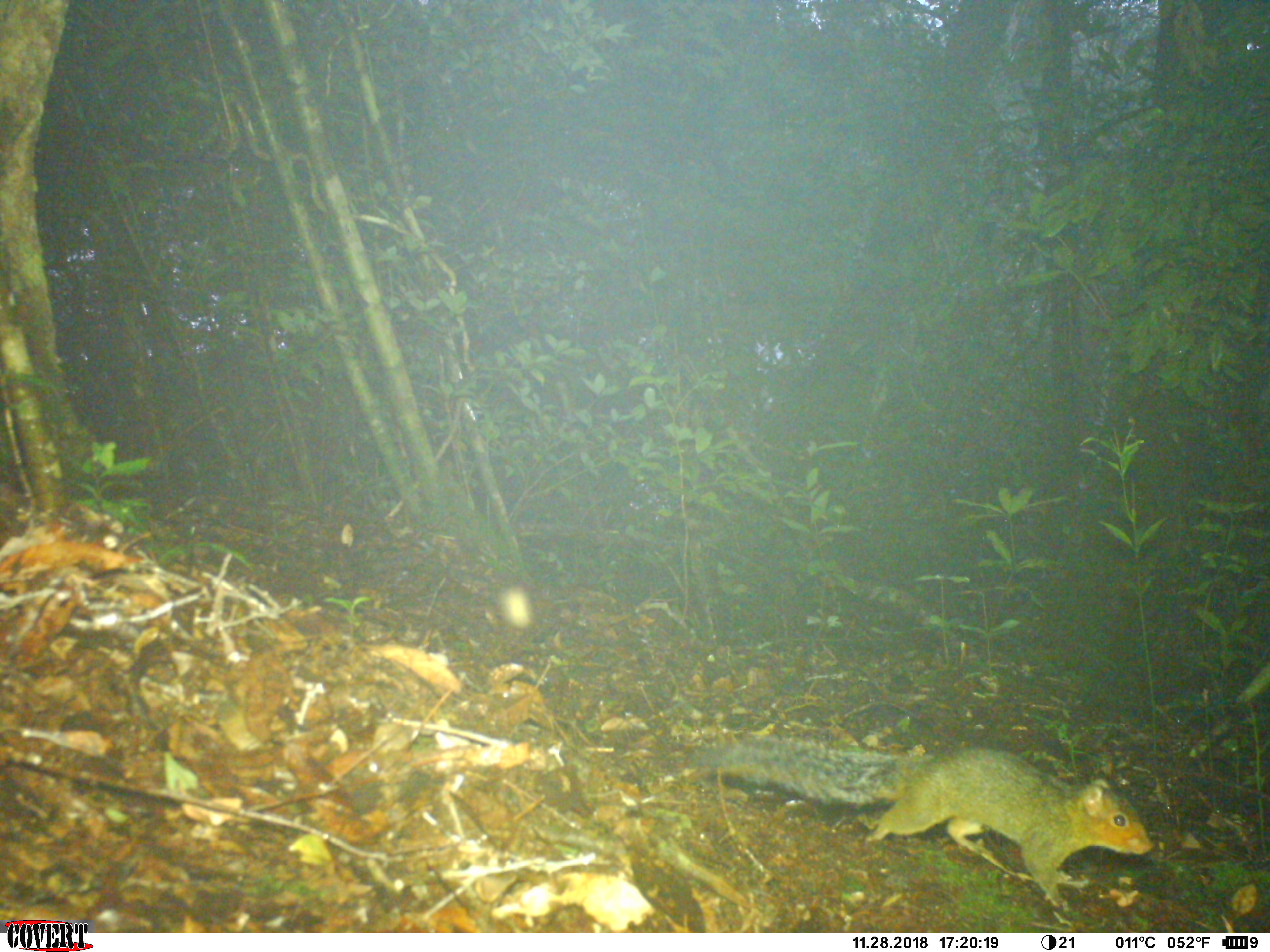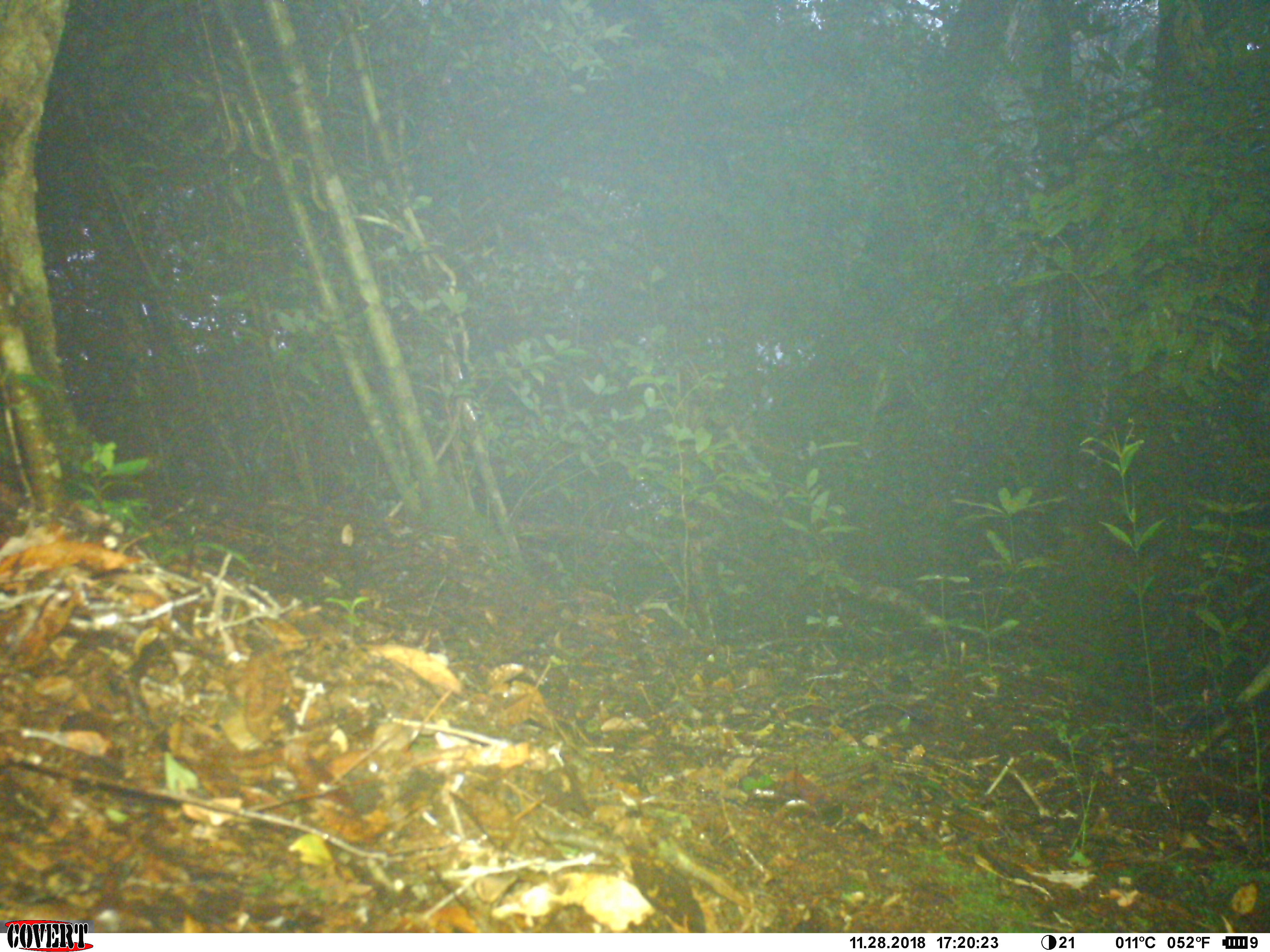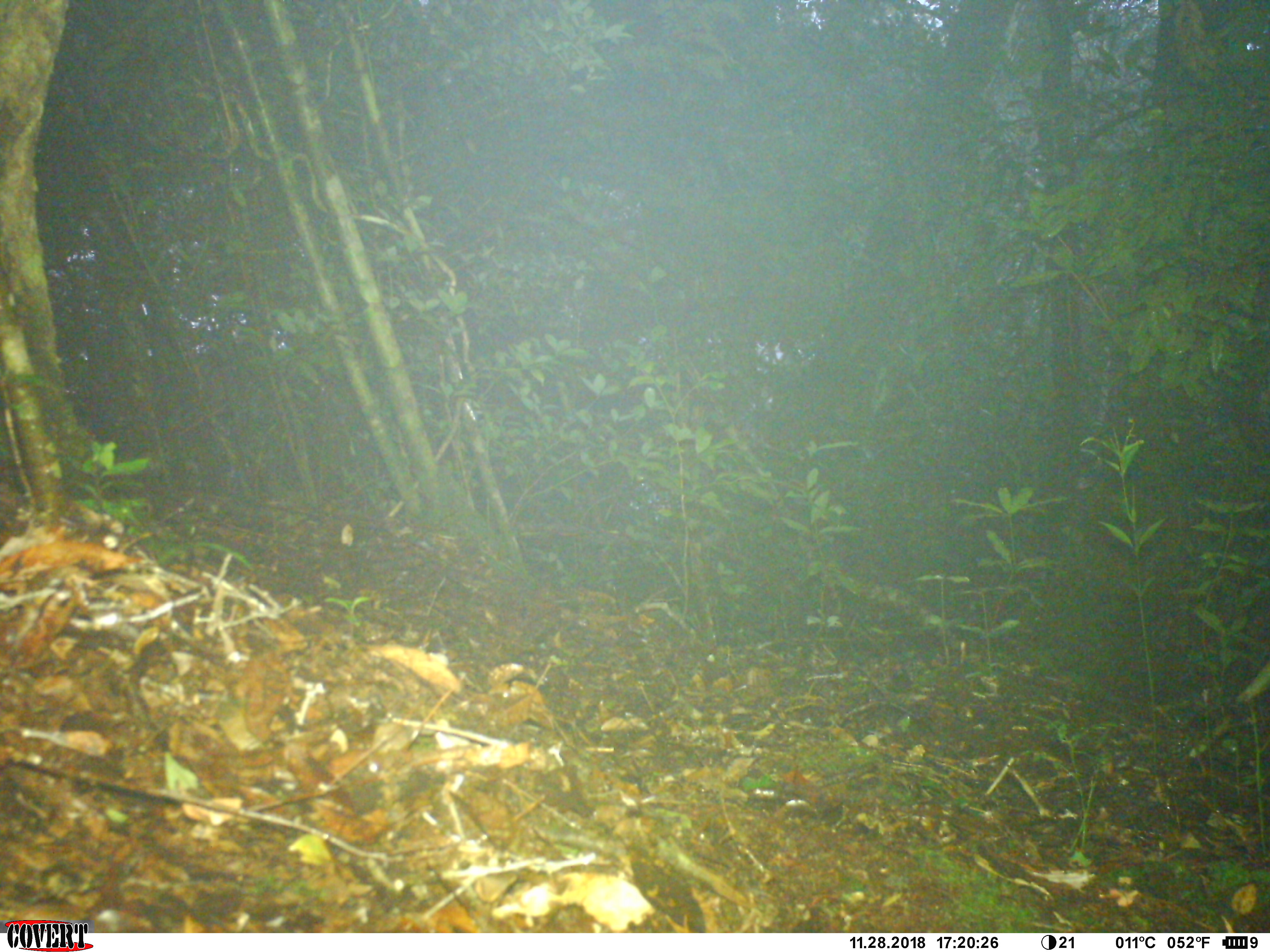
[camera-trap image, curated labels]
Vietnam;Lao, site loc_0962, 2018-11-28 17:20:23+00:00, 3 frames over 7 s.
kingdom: Animalia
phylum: Chordata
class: Mammalia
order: Rodentia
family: Sciuridae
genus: Dremomys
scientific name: Dremomys rufigenis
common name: red-cheeked squirrel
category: red cheeked squirrel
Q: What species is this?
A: Red cheeked squirrel (red-cheeked squirrel) (Dremomys rufigenis).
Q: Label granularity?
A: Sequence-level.